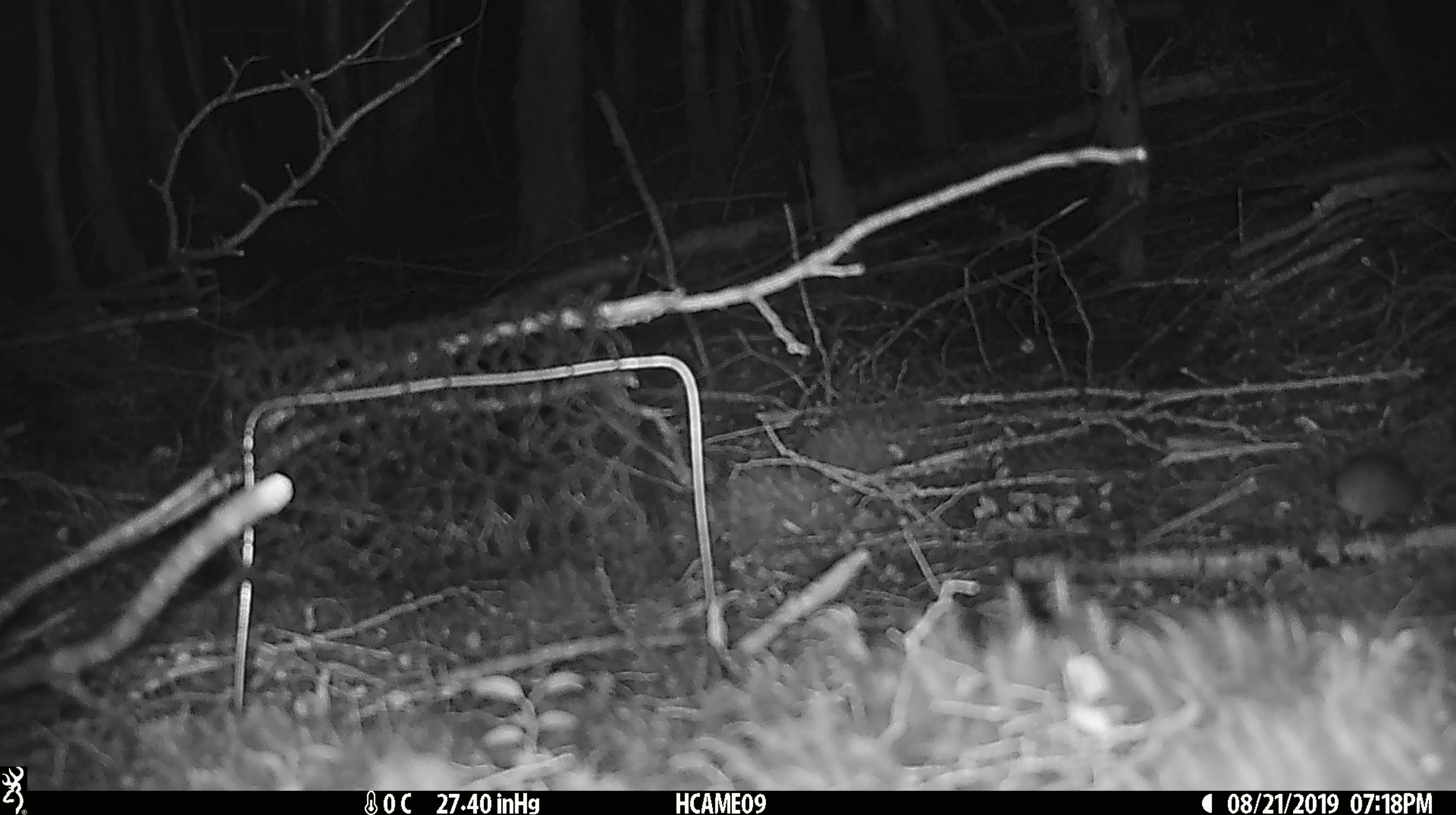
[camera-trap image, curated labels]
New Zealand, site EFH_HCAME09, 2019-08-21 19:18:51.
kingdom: Animalia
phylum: Chordata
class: Mammalia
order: Rodentia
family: Muridae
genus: Mus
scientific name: Mus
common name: mouse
Mouse (Mus).